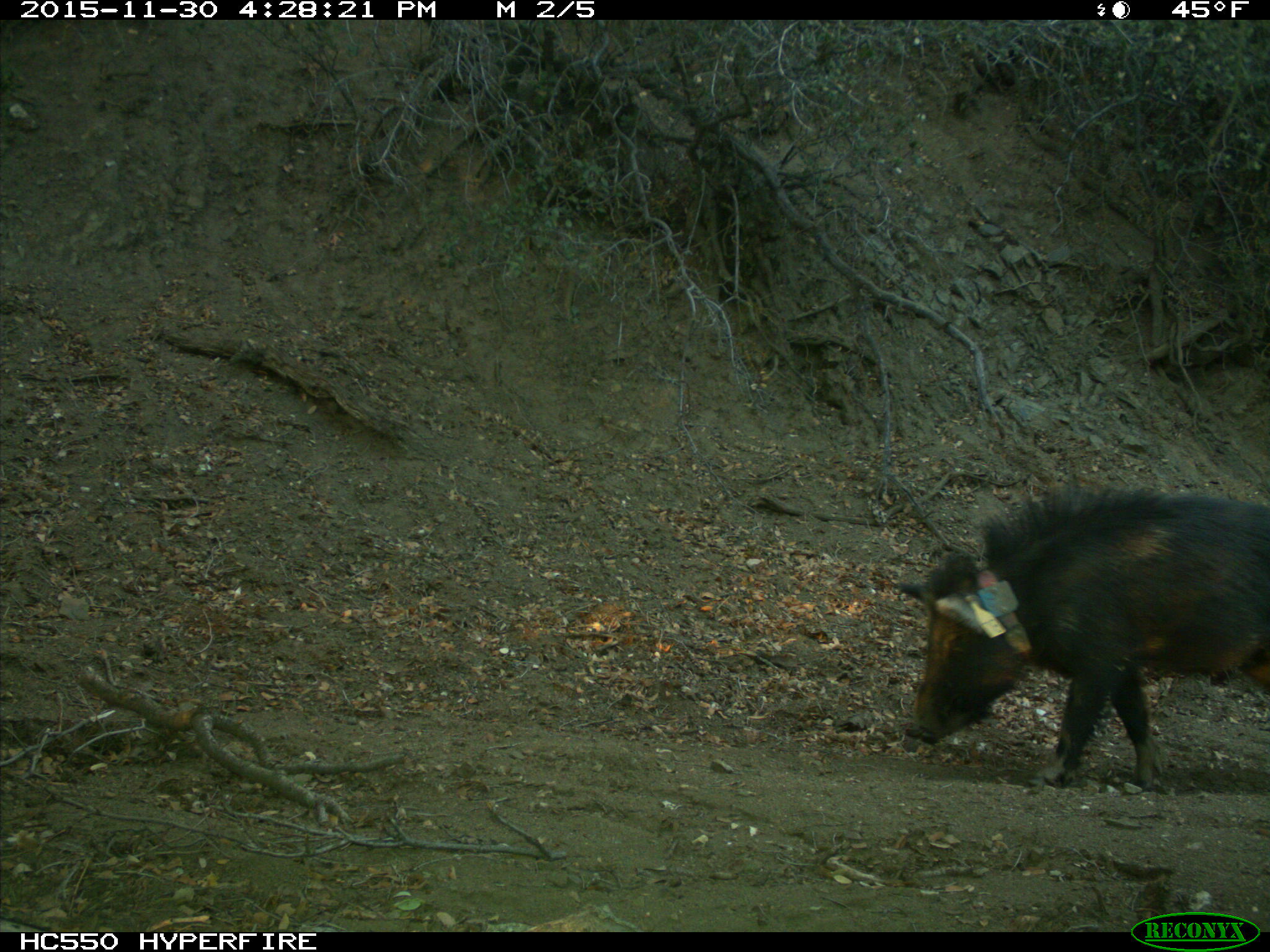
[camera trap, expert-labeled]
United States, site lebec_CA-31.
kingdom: Animalia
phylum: Chordata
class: Mammalia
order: Artiodactyla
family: Suidae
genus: Sus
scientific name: Sus scrofa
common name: wild boar